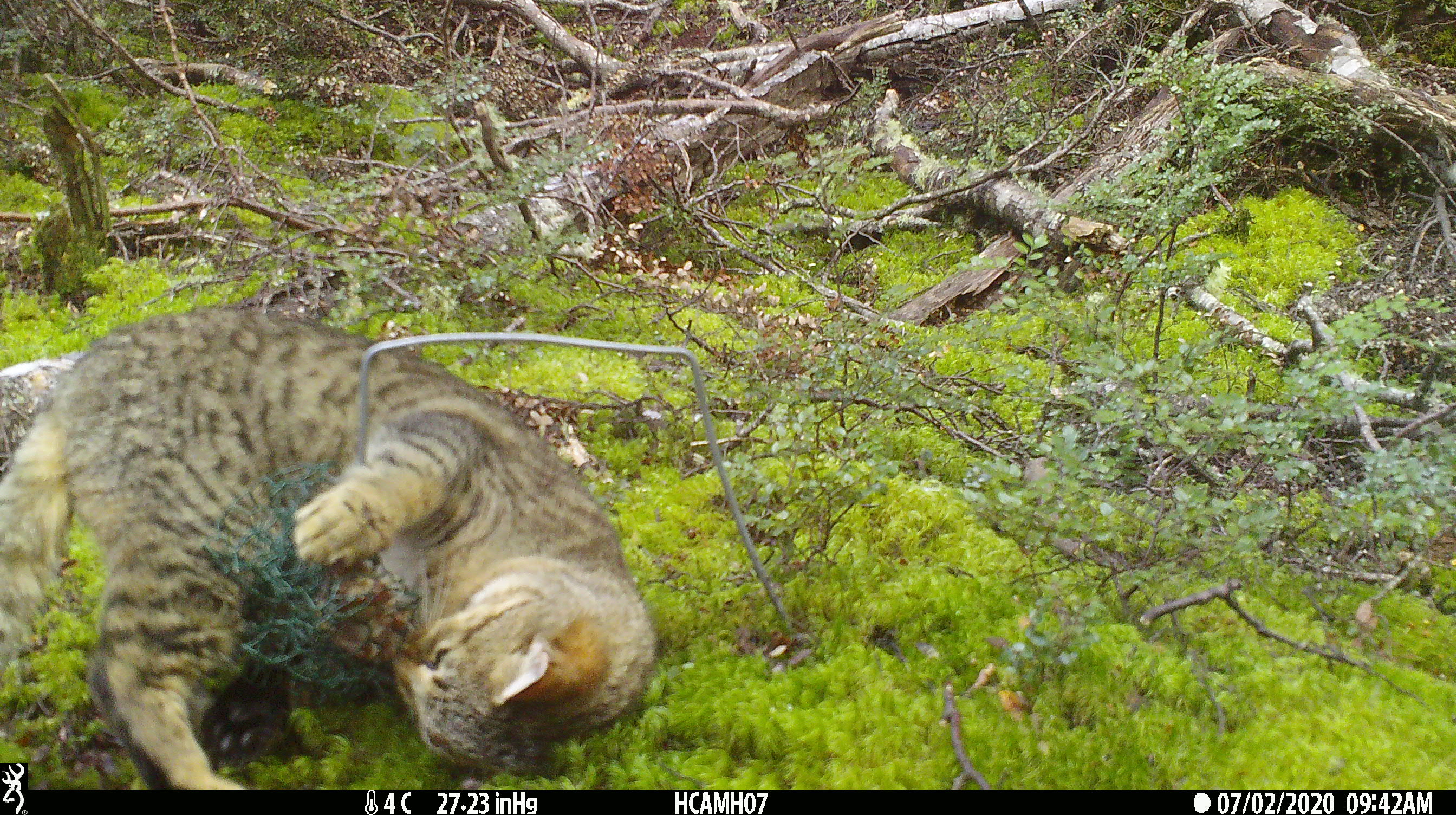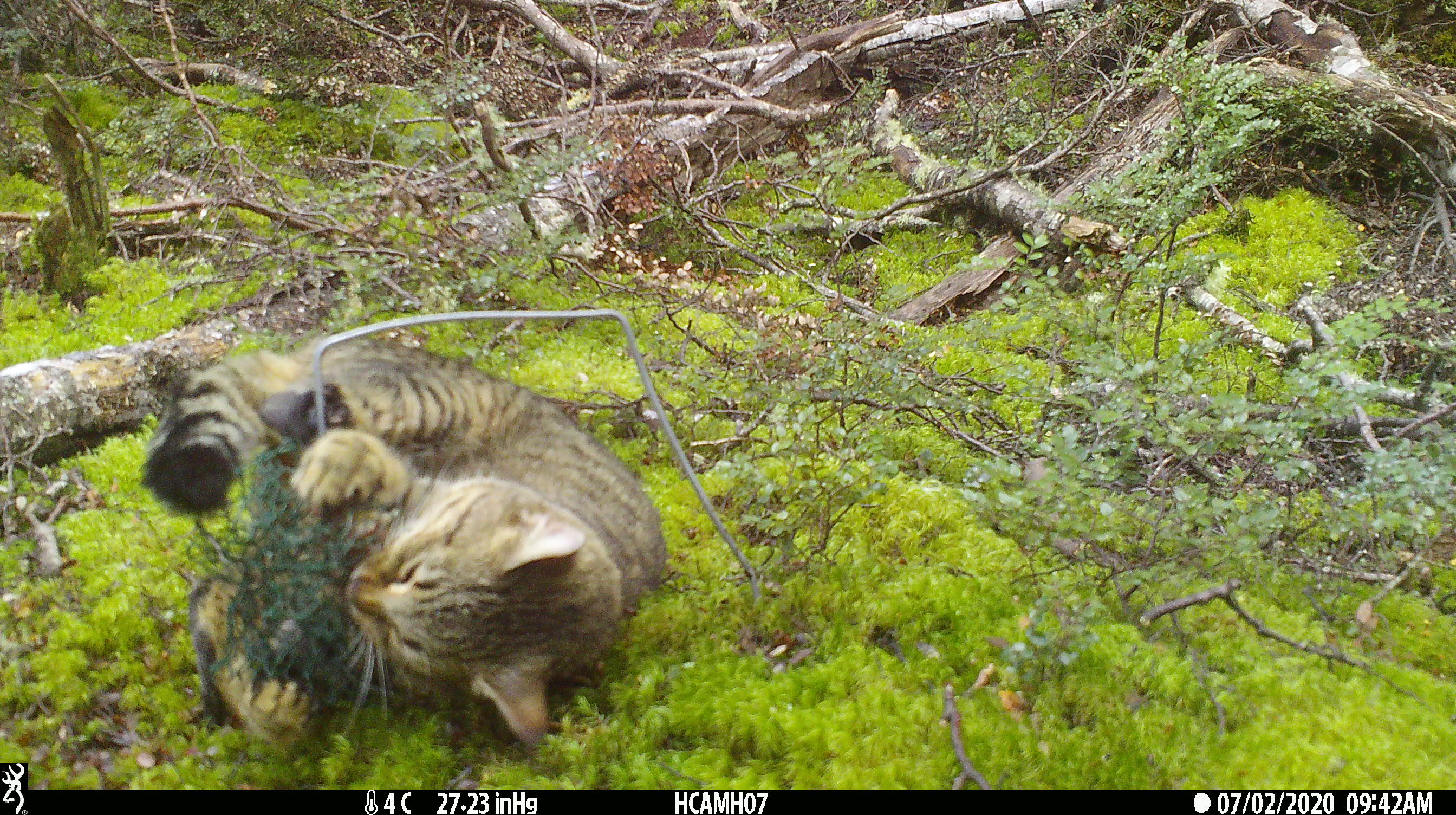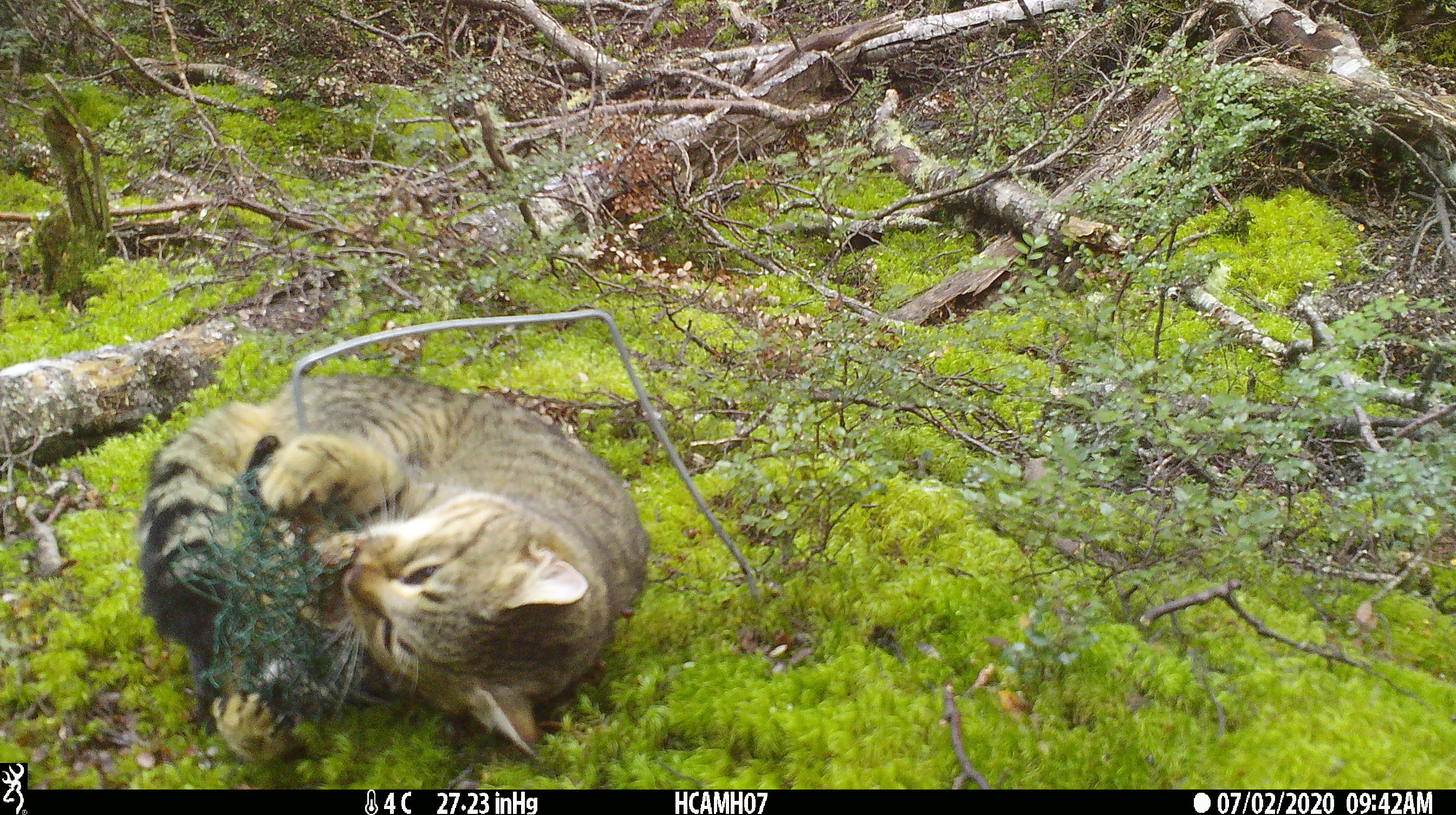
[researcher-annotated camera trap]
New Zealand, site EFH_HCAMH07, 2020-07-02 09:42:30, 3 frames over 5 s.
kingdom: Animalia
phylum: Chordata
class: Mammalia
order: Carnivora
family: Felidae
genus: Felis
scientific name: Felis catus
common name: domestic cat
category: cat